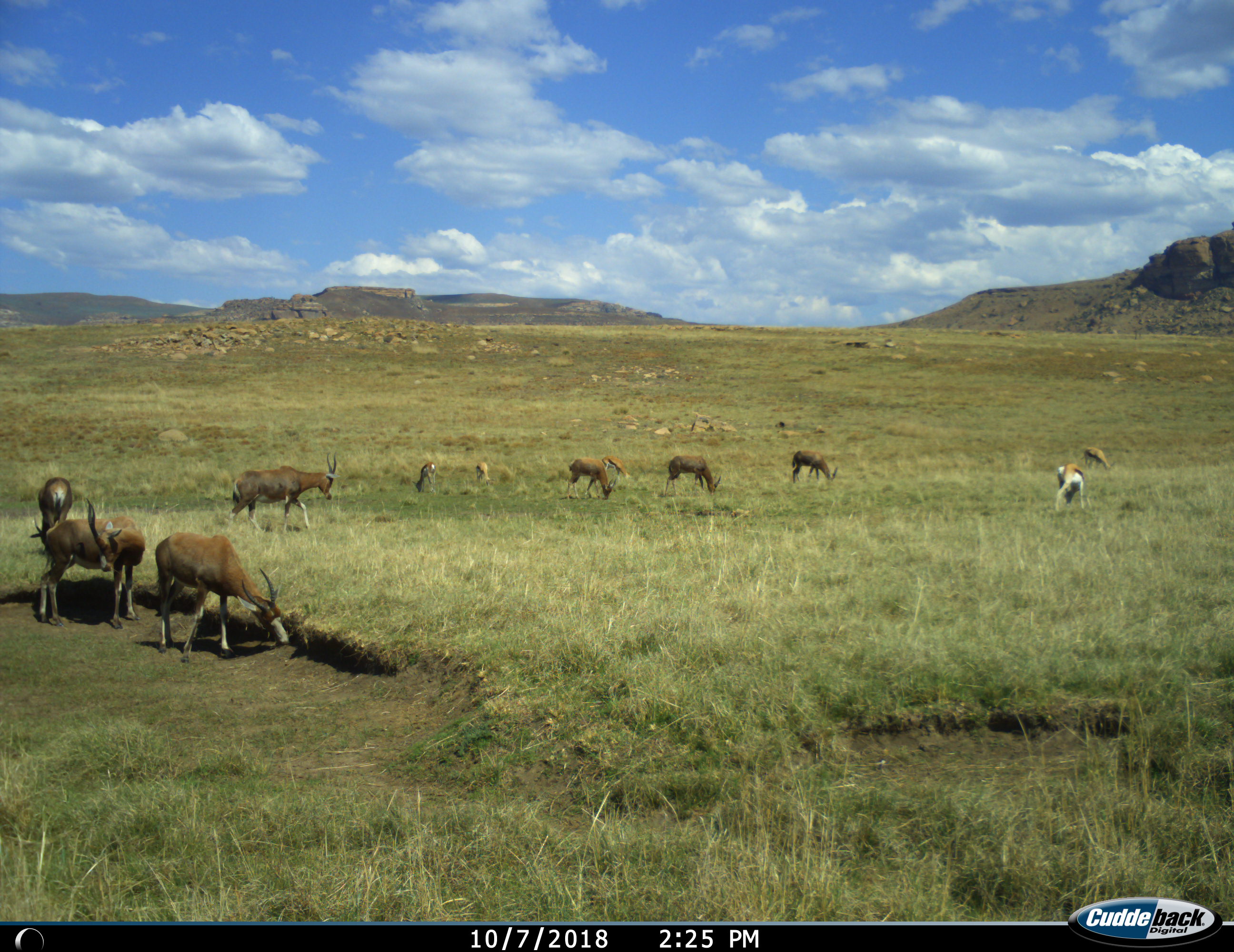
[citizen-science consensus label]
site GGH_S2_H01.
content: unidentified animal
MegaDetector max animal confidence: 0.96